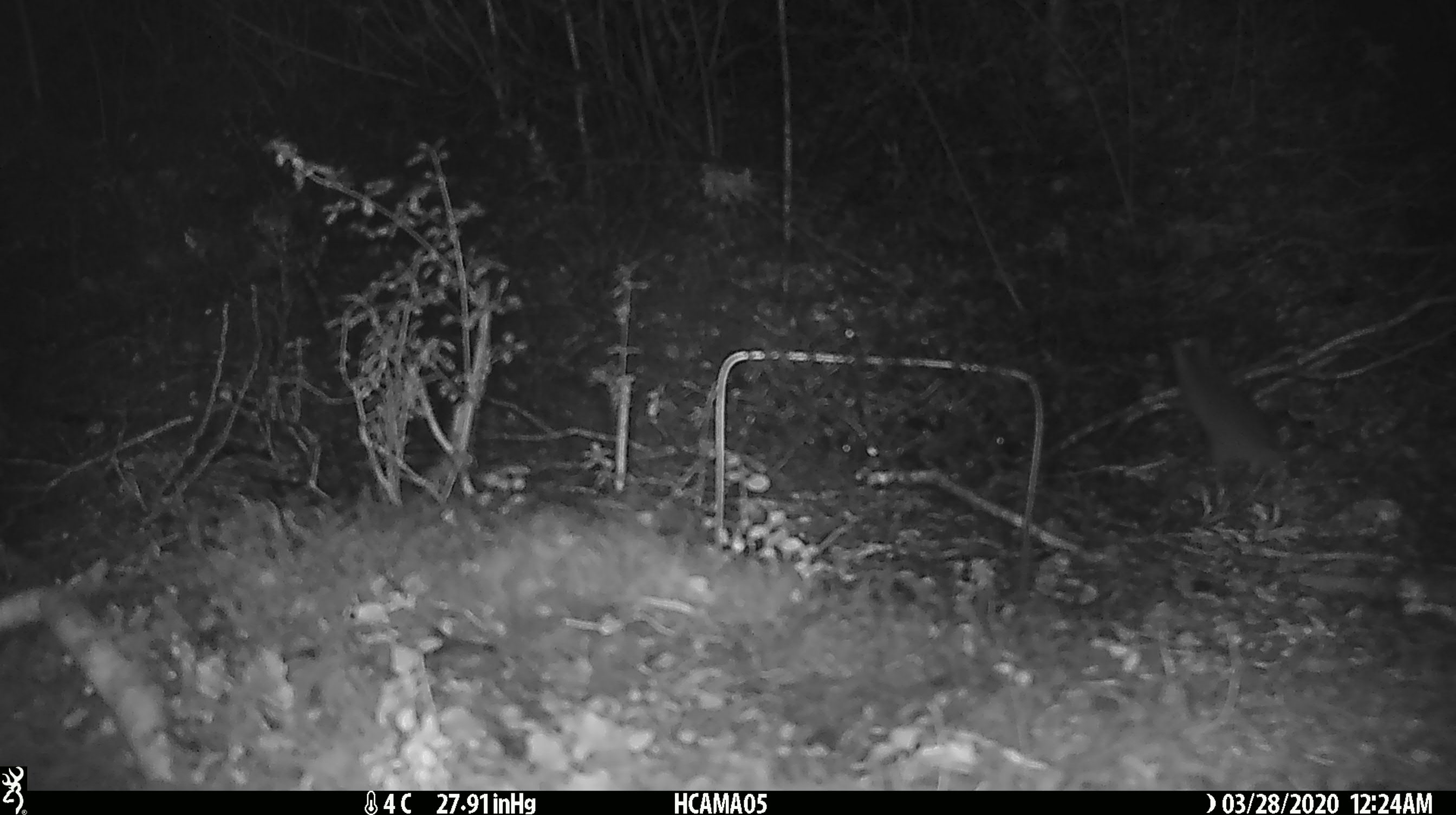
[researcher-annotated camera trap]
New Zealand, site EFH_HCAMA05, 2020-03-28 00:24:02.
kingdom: Animalia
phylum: Chordata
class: Mammalia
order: Rodentia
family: Muridae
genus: Mus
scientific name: Mus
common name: mouse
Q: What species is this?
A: Mouse (Mus).